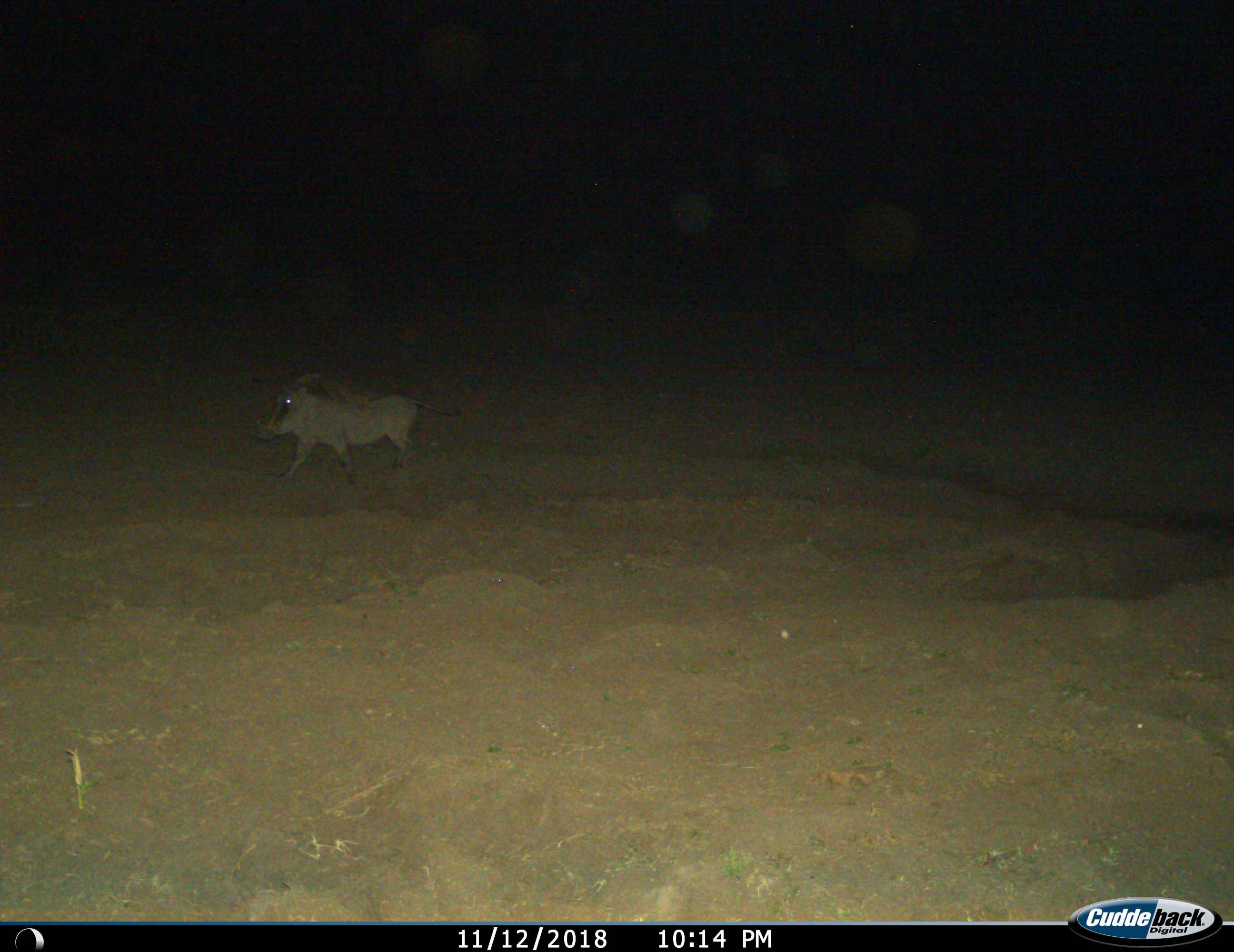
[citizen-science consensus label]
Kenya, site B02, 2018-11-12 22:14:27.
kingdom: Animalia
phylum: Chordata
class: Mammalia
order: Artiodactyla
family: Suidae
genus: Phacochoerus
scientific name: Phacochoerus africanus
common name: warthog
Warthog (Phacochoerus africanus), count 1. Behavior (volunteer vote fractions): standing 10%, resting 0%, moving 90%, interacting 0%. Young present (vote fraction): 0%. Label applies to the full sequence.